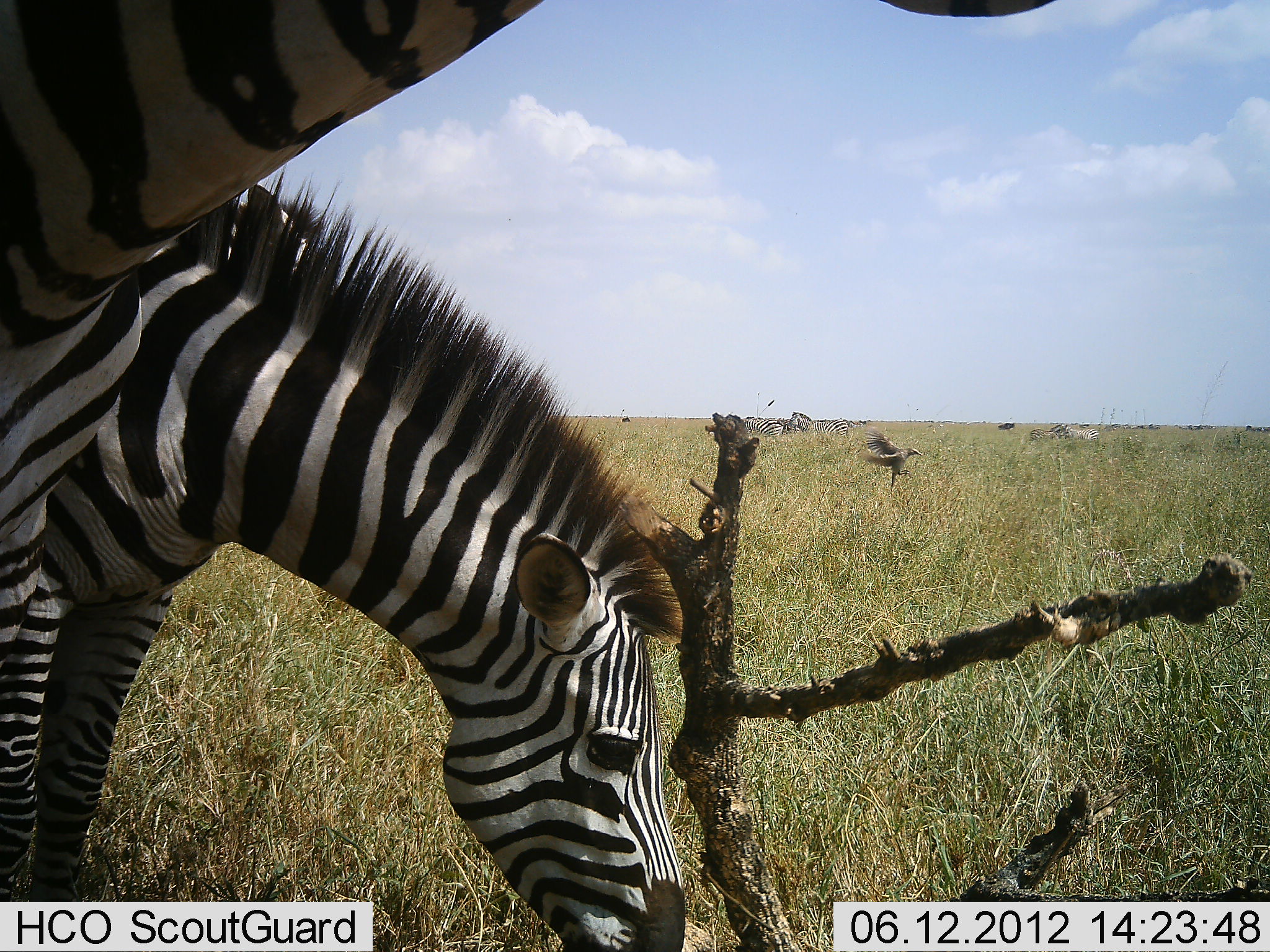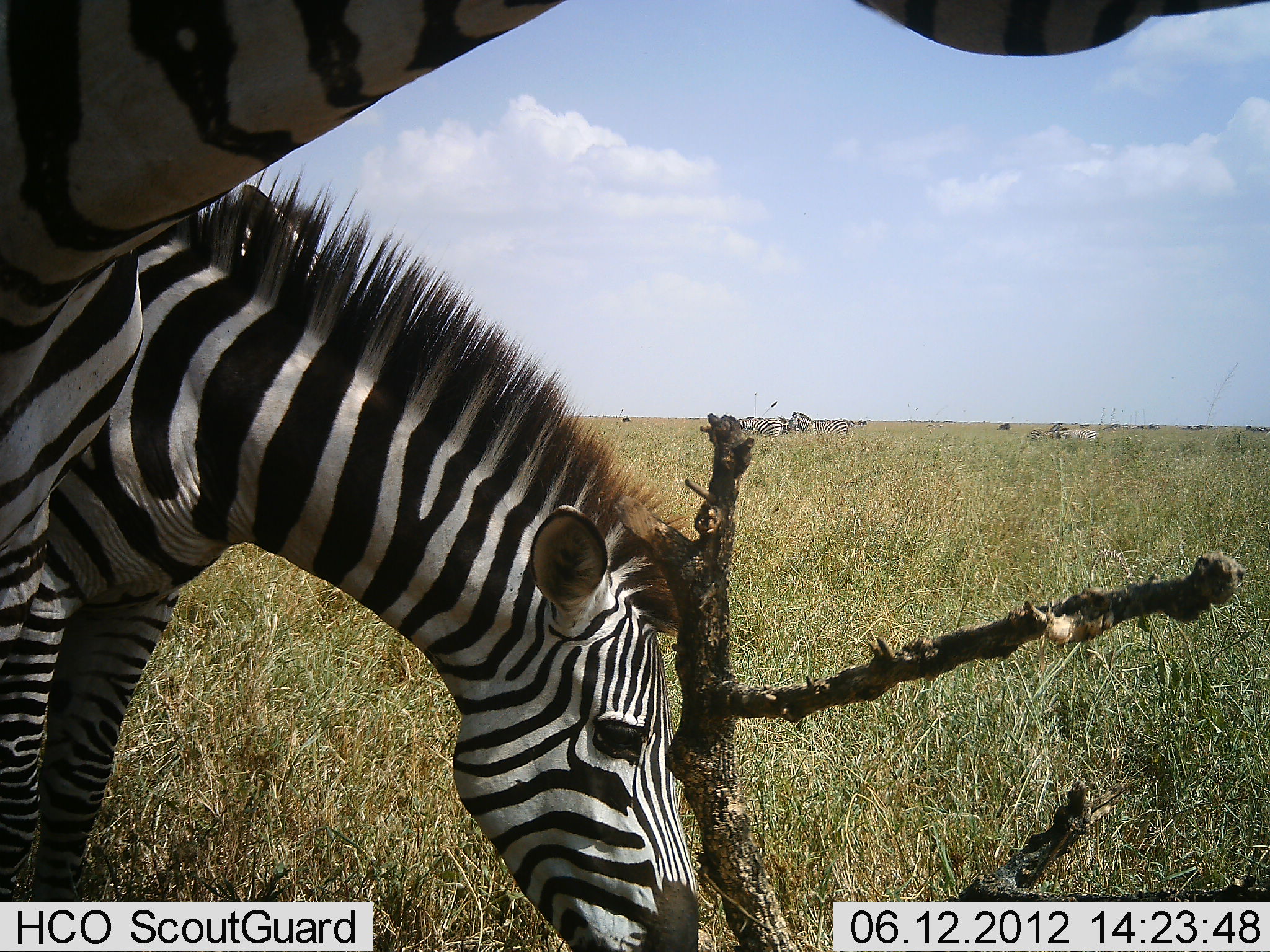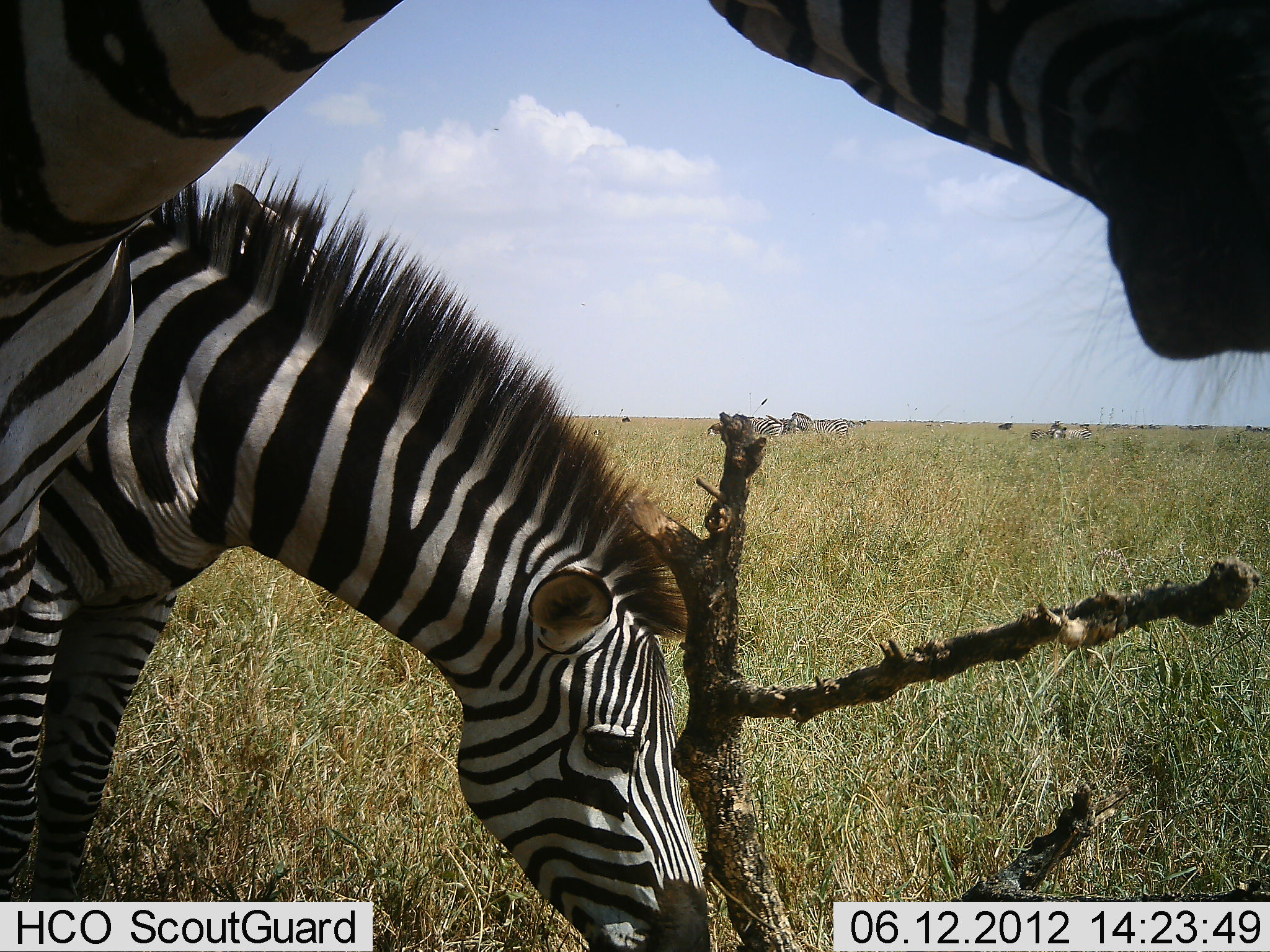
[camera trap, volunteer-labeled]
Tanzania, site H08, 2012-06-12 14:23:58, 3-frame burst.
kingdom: Animalia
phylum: Chordata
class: Mammalia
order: Perissodactyla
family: Equidae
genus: Equus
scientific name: Equus quagga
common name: plains zebra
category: zebra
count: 2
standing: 69%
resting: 0%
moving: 6%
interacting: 0%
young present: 0%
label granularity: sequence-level